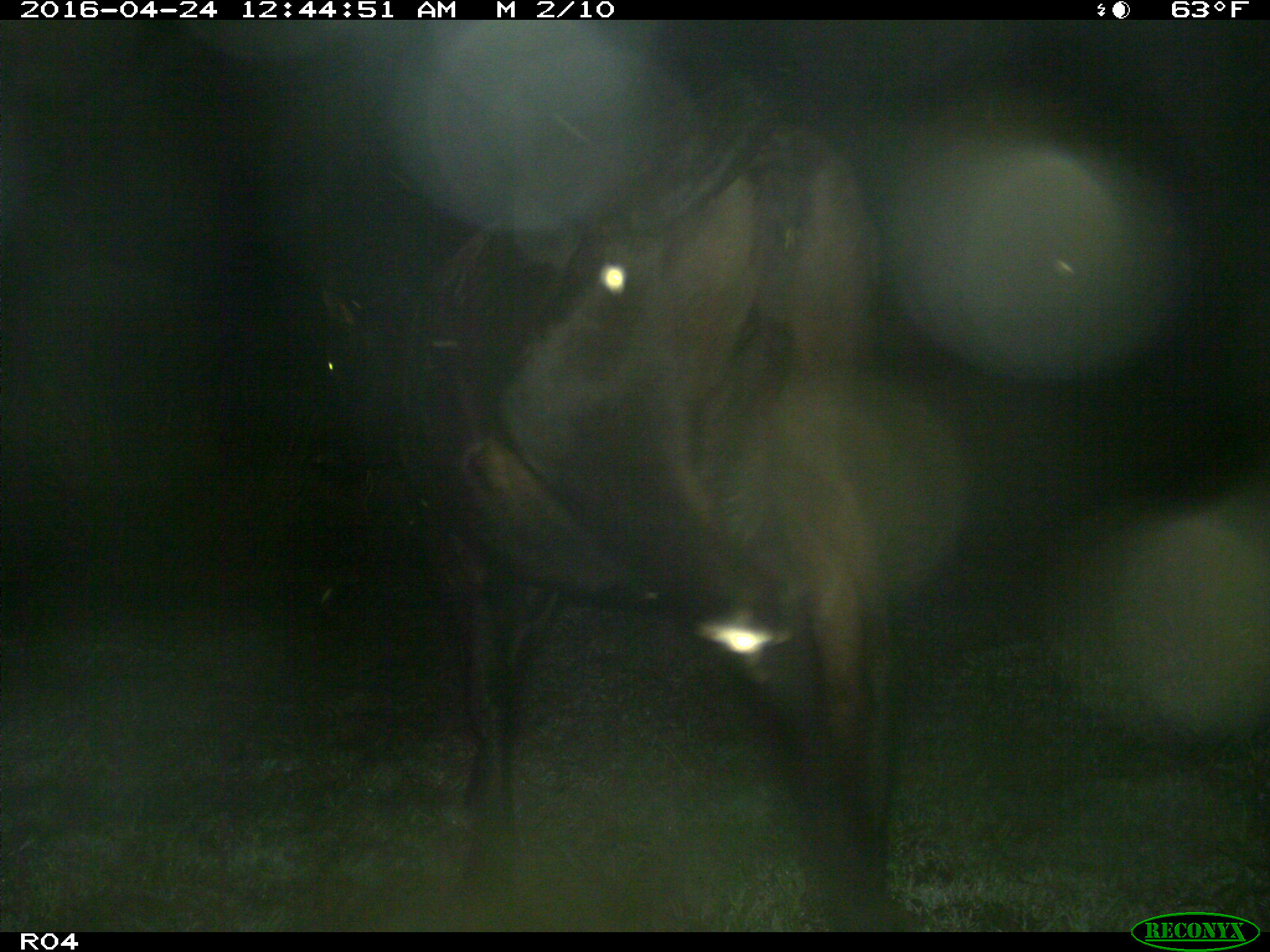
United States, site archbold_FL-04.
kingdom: Animalia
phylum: Chordata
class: Mammalia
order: Artiodactyla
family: Bovidae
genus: Bos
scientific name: Bos taurus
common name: domestic cow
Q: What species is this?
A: Bos taurus (domestic cow).